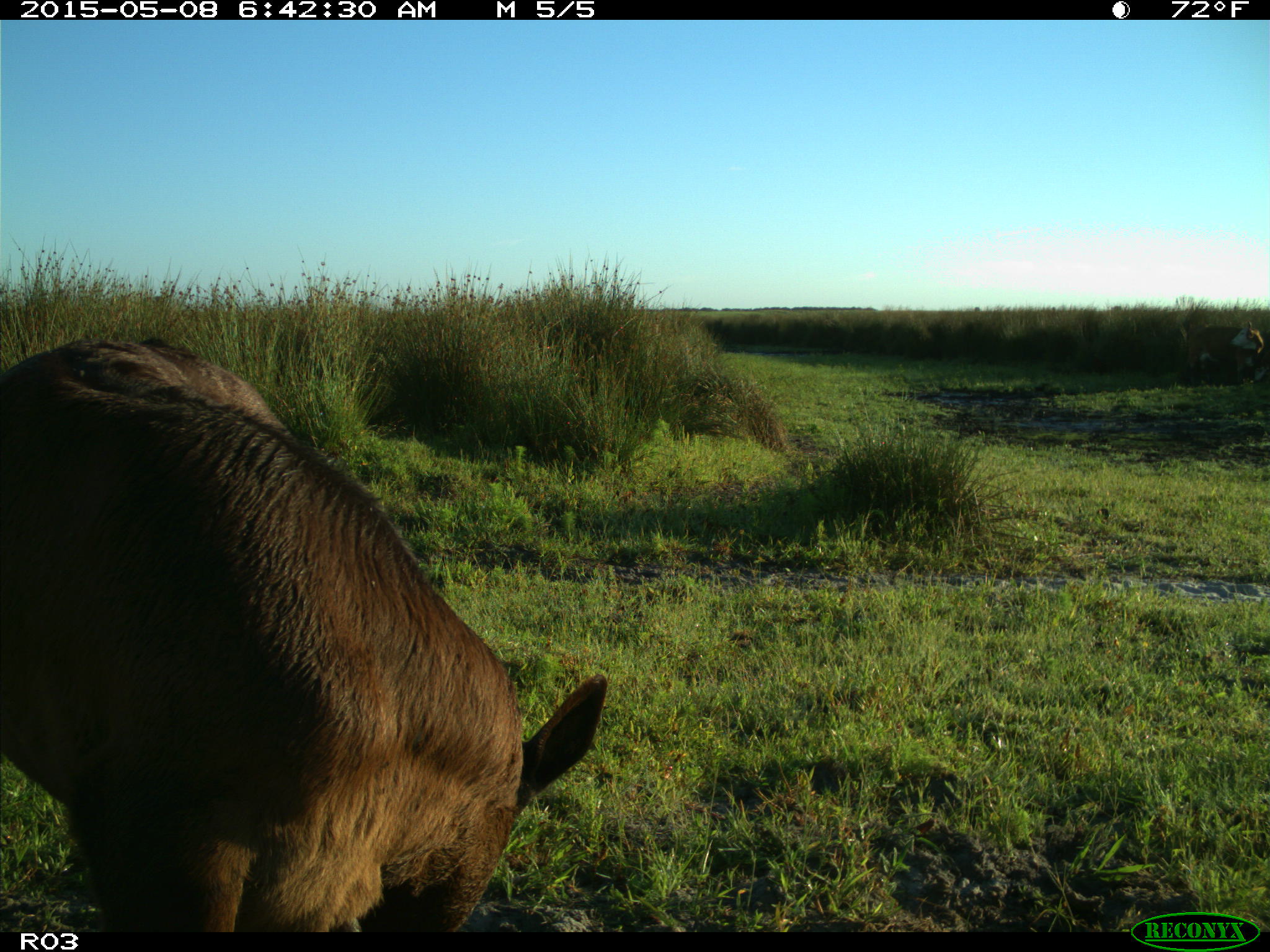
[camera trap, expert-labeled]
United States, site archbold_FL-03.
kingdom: Animalia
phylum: Chordata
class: Mammalia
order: Artiodactyla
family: Bovidae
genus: Bos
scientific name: Bos taurus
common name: domestic cow